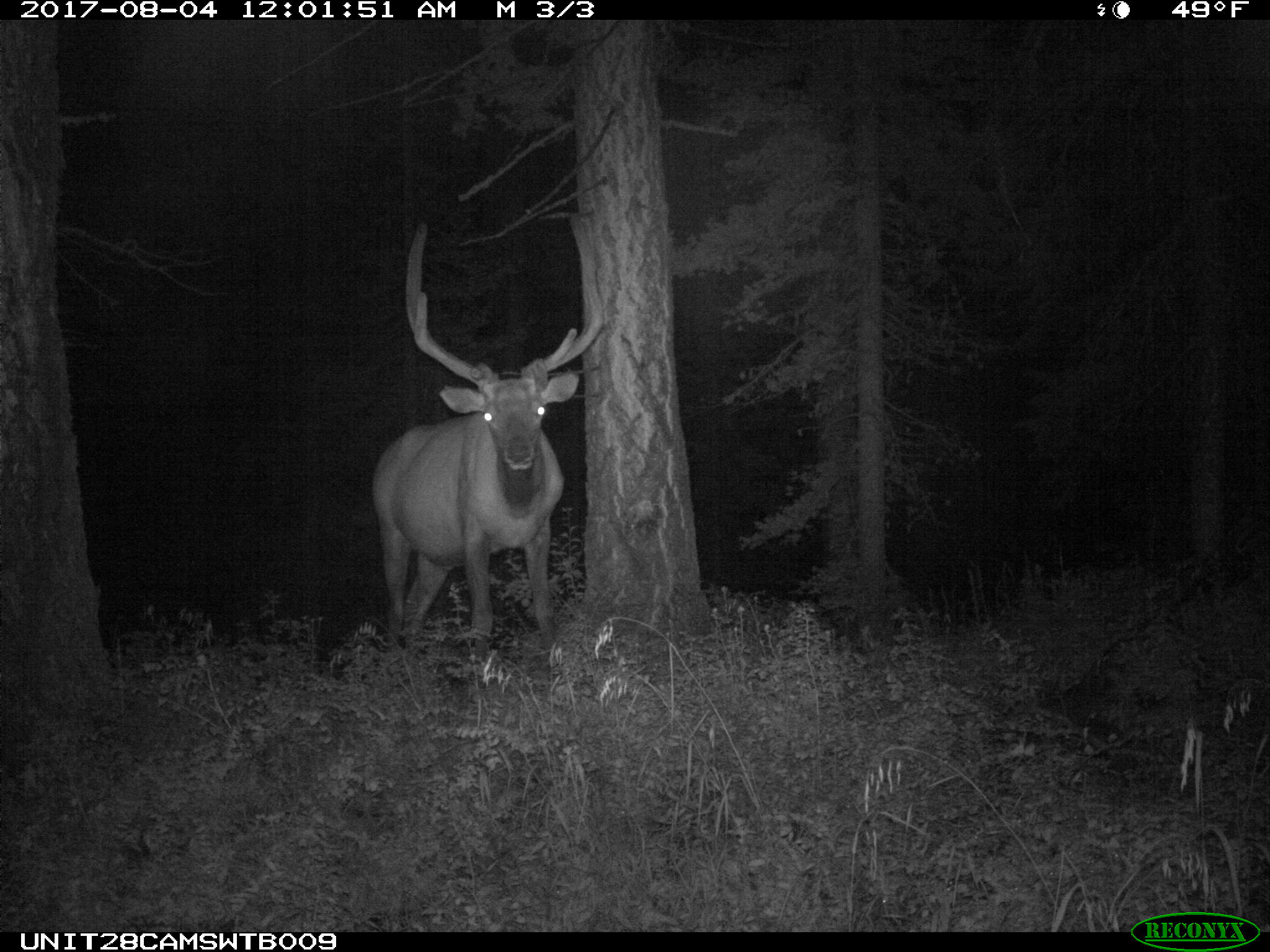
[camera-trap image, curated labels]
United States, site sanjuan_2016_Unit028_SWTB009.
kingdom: Animalia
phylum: Chordata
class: Mammalia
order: Artiodactyla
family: Cervidae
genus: Cervus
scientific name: Cervus elaphus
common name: red deer